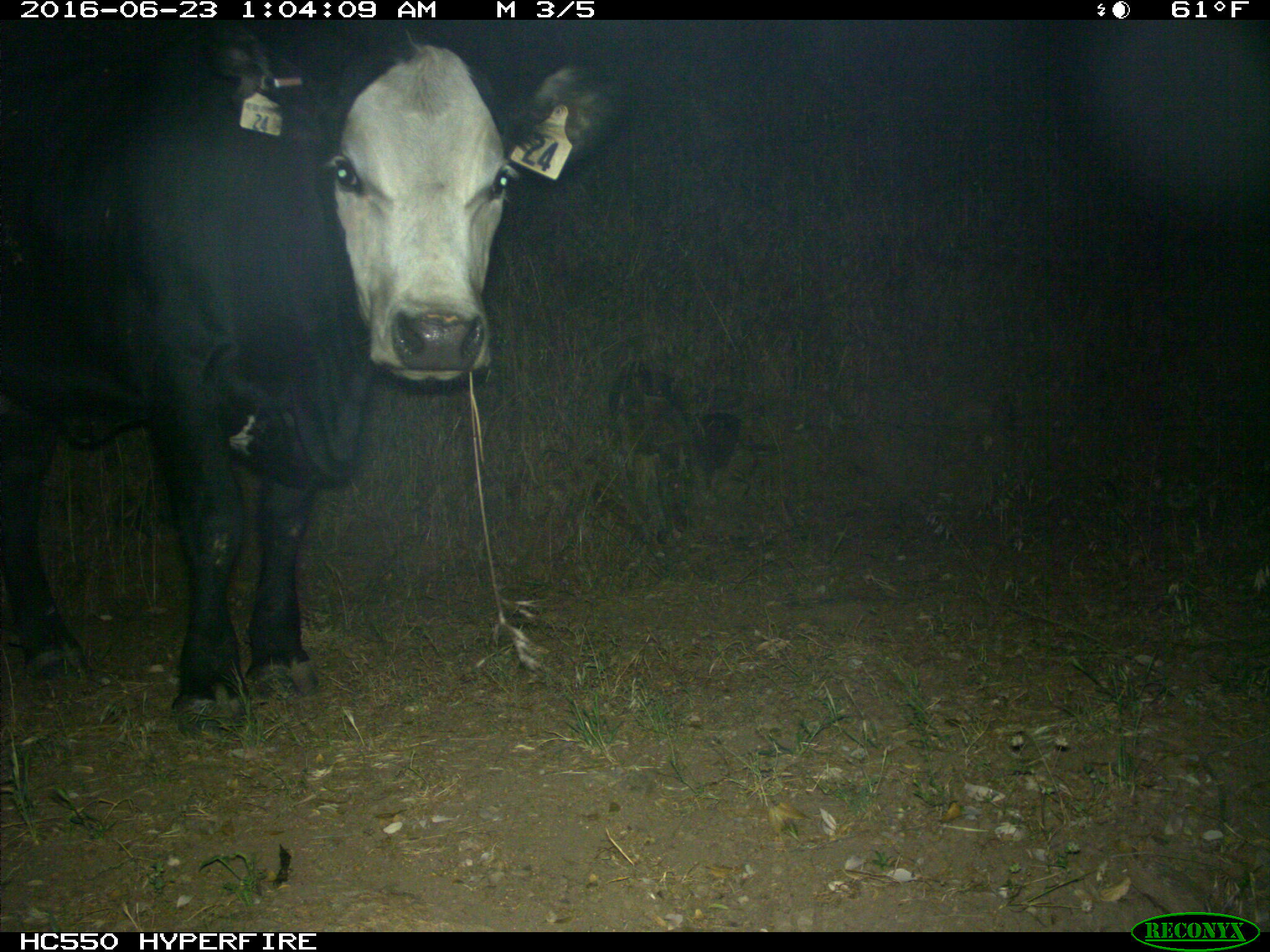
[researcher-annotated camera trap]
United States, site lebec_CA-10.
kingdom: Animalia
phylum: Chordata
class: Mammalia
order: Artiodactyla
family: Bovidae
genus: Bos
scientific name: Bos taurus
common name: domestic cow